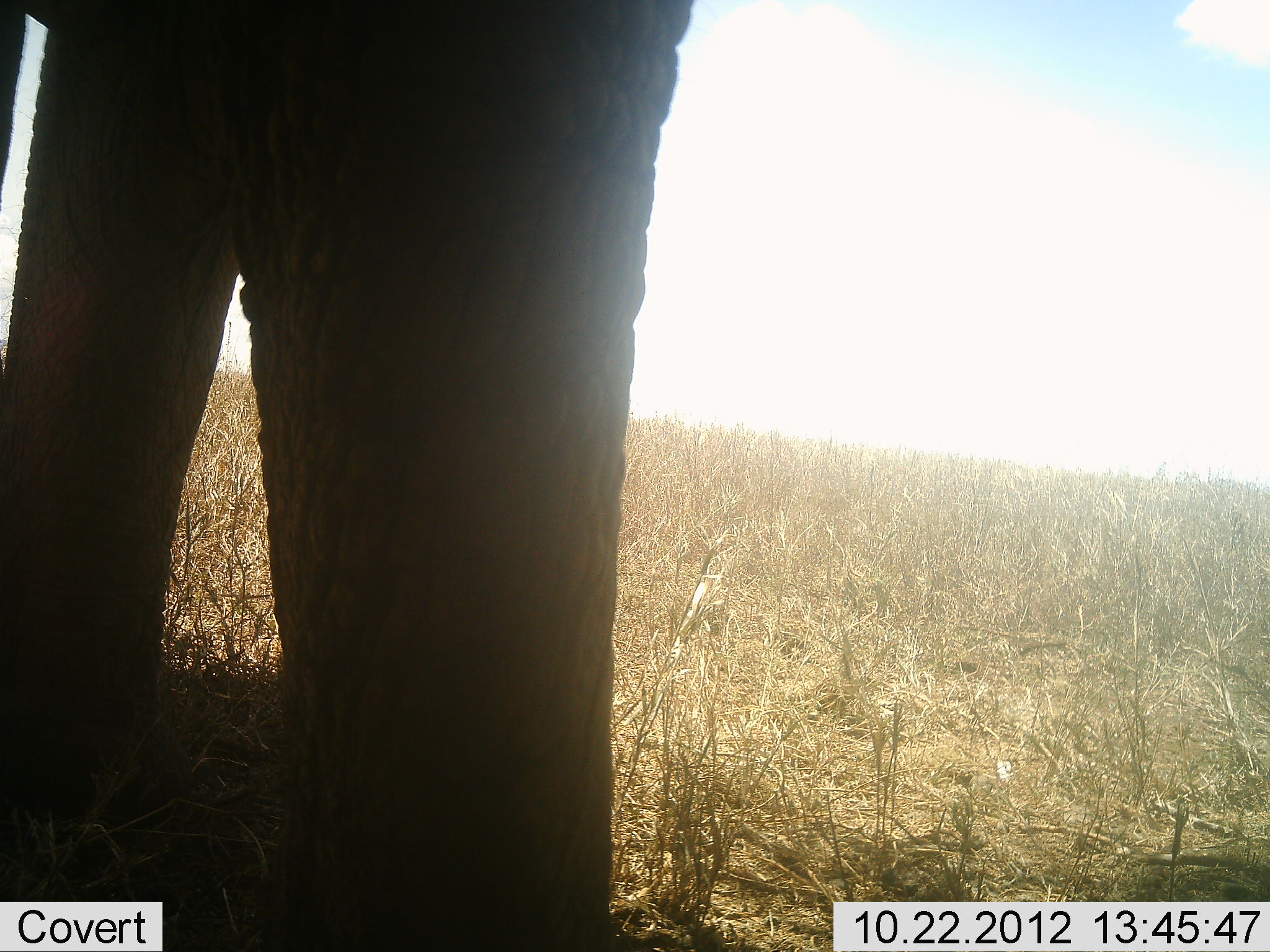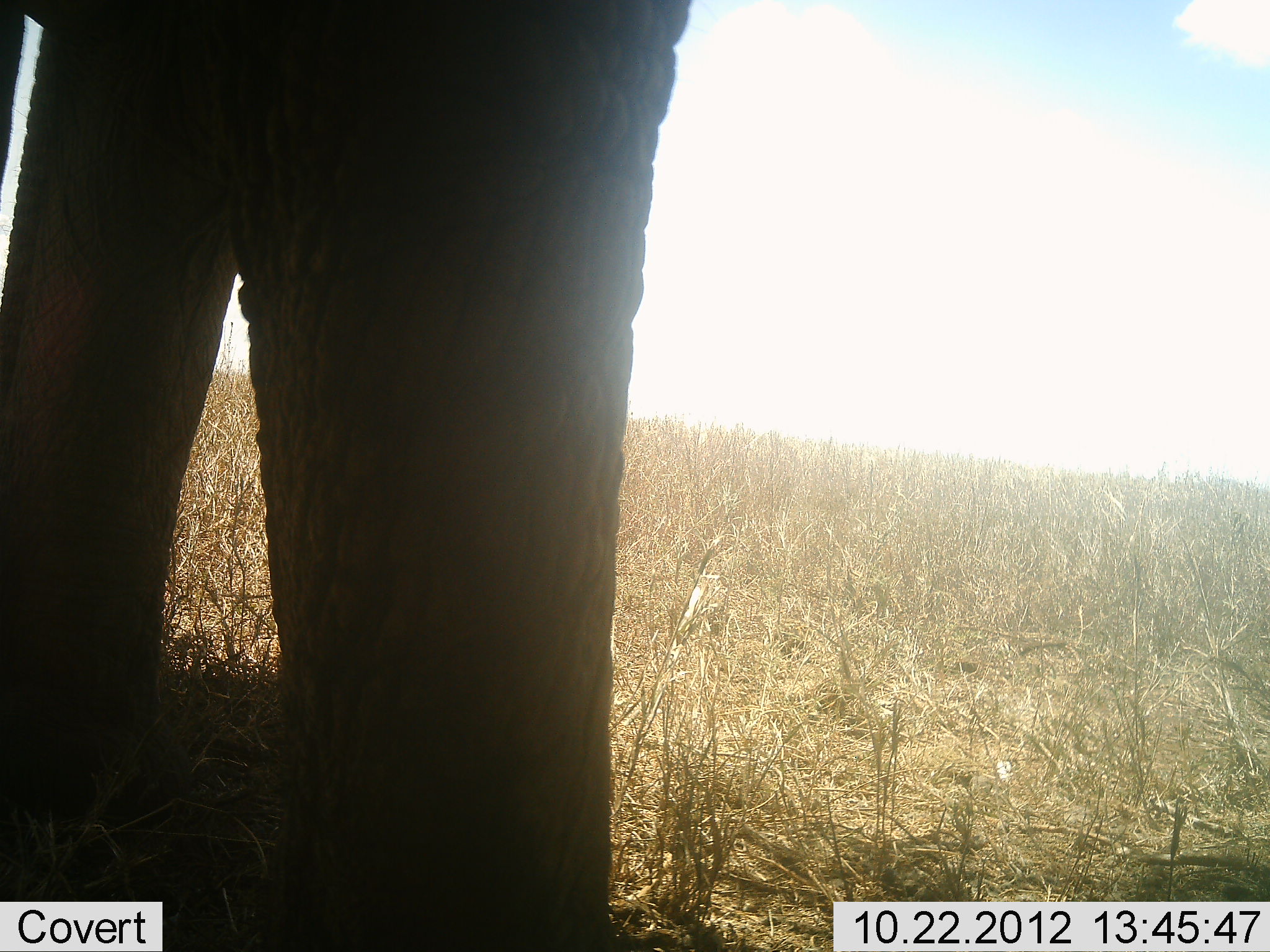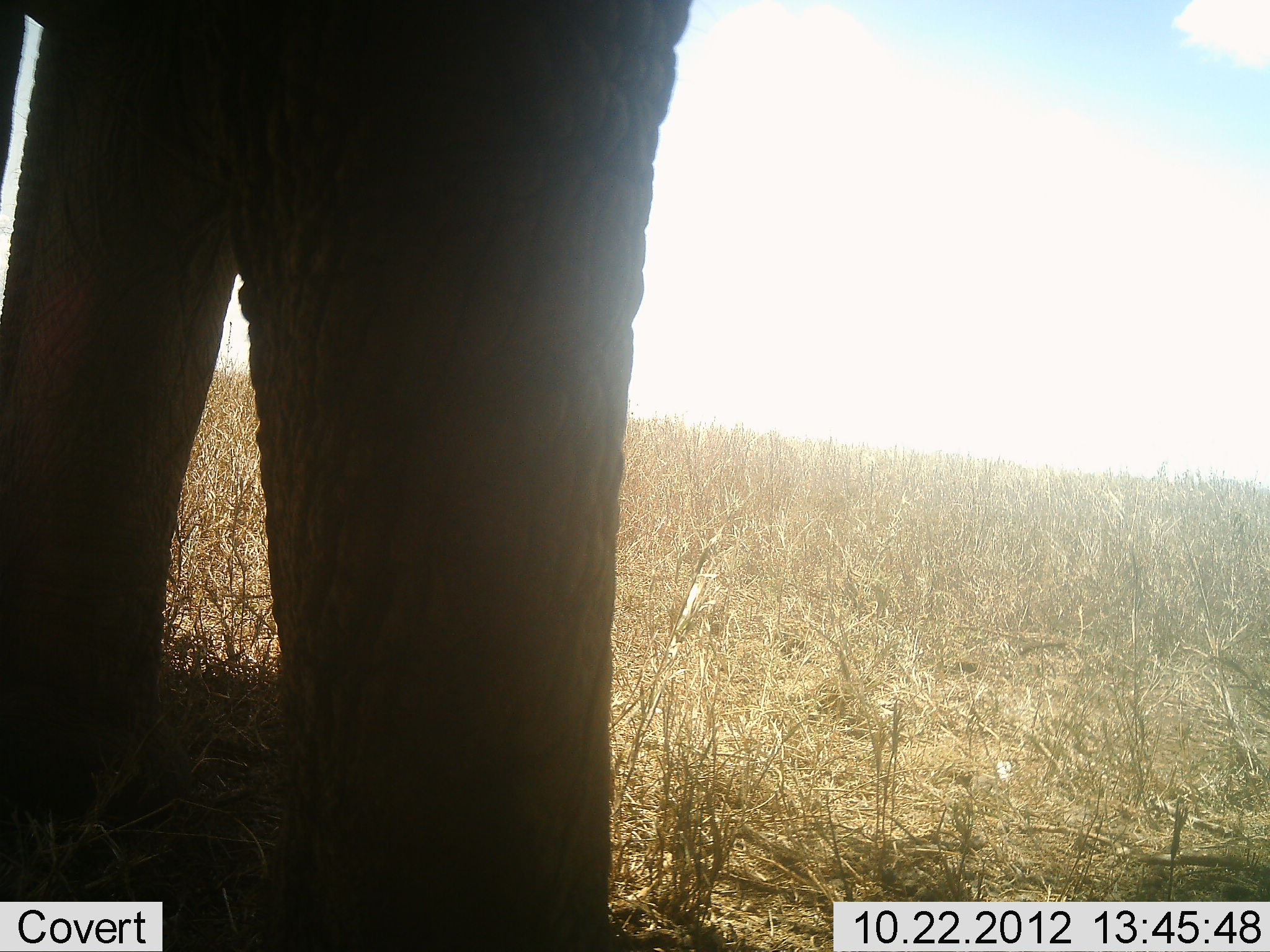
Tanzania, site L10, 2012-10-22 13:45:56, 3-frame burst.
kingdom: Animalia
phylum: Chordata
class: Mammalia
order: Proboscidea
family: Elephantidae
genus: Loxodonta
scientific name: Loxodonta africana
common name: african bush elephant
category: elephant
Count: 1.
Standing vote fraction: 100%.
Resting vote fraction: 0%.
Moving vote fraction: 10%.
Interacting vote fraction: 0%.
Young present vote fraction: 0%.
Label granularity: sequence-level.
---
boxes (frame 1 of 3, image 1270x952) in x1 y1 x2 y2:
animal: 1 1 696 952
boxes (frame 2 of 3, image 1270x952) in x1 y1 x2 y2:
animal: 0 0 695 951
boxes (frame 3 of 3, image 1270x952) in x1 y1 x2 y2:
animal: 1 1 695 952